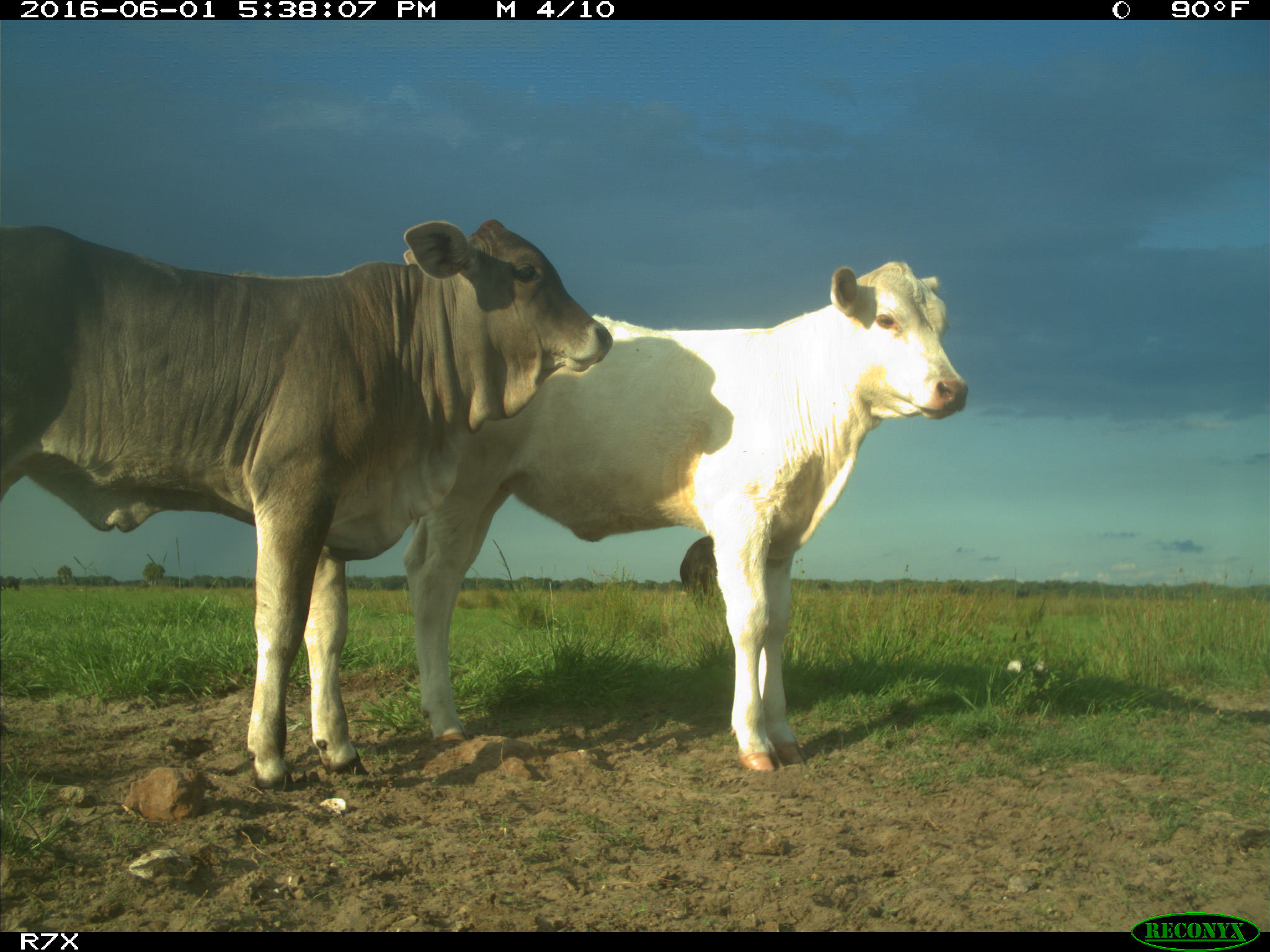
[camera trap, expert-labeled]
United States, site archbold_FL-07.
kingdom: Animalia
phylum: Chordata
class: Mammalia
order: Artiodactyla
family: Bovidae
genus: Bos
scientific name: Bos taurus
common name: domestic cow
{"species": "Bos taurus (domestic cow)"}